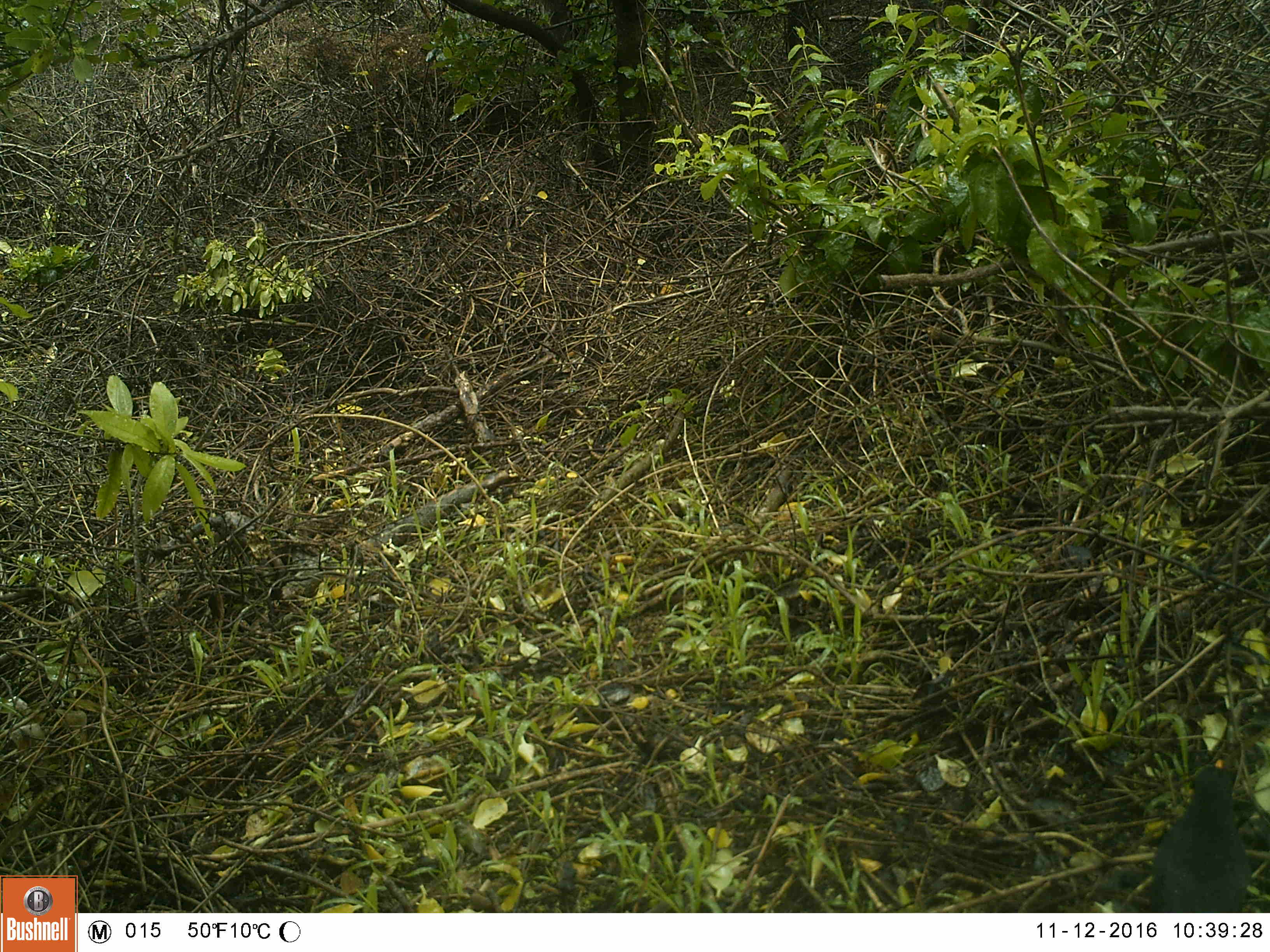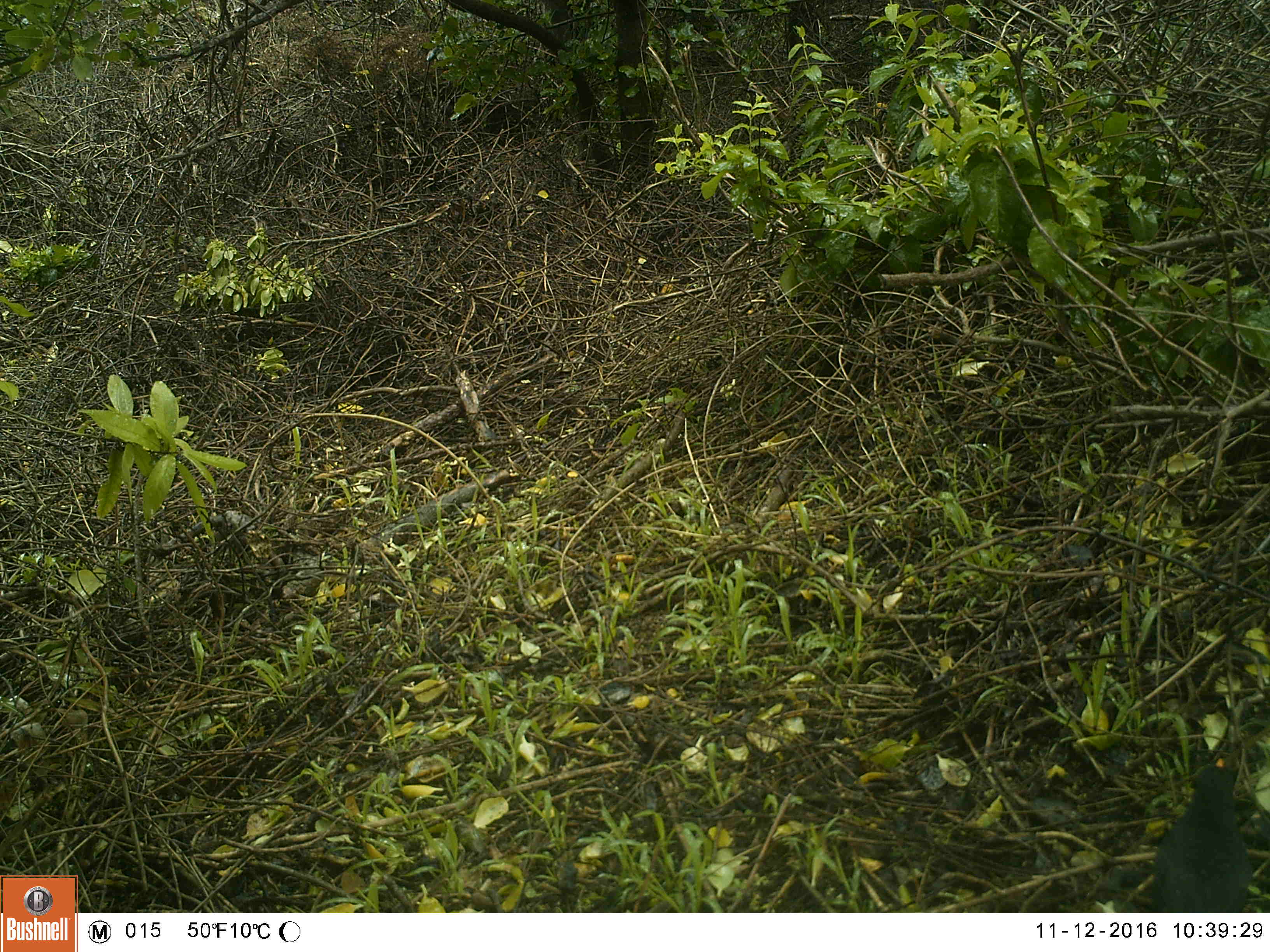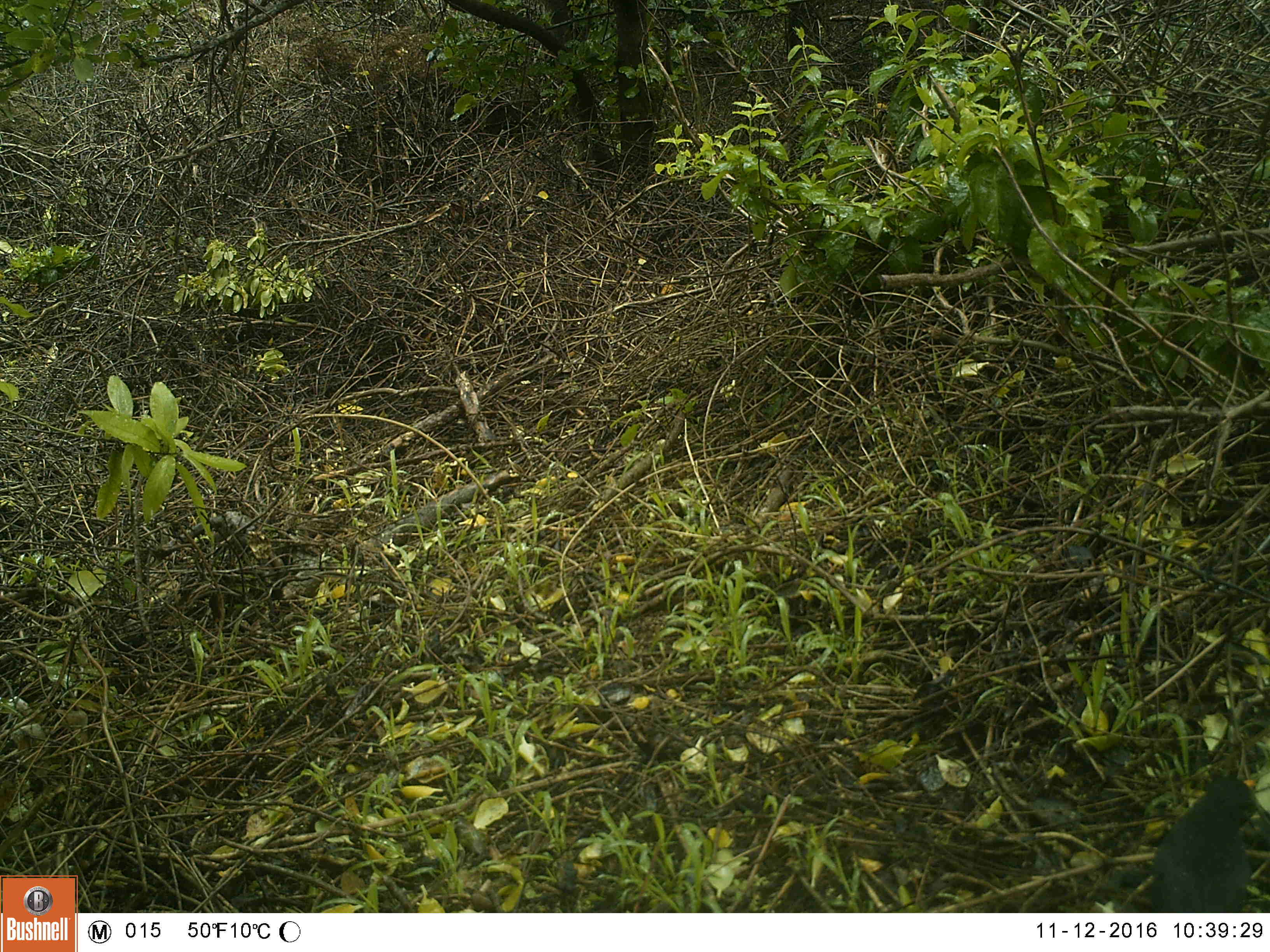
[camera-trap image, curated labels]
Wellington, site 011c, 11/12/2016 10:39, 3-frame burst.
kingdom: Animalia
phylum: Chordata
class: Aves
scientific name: Aves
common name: bird